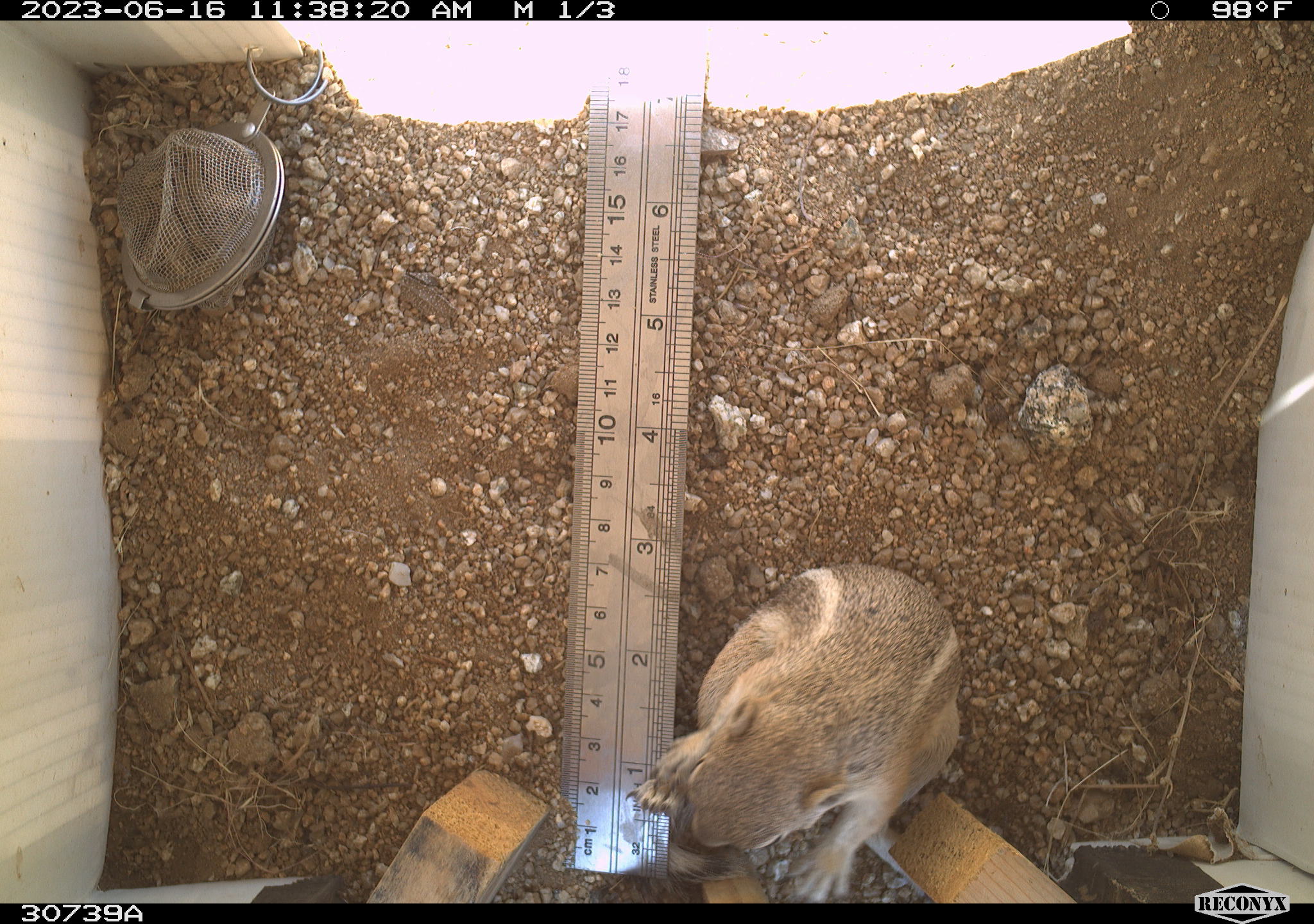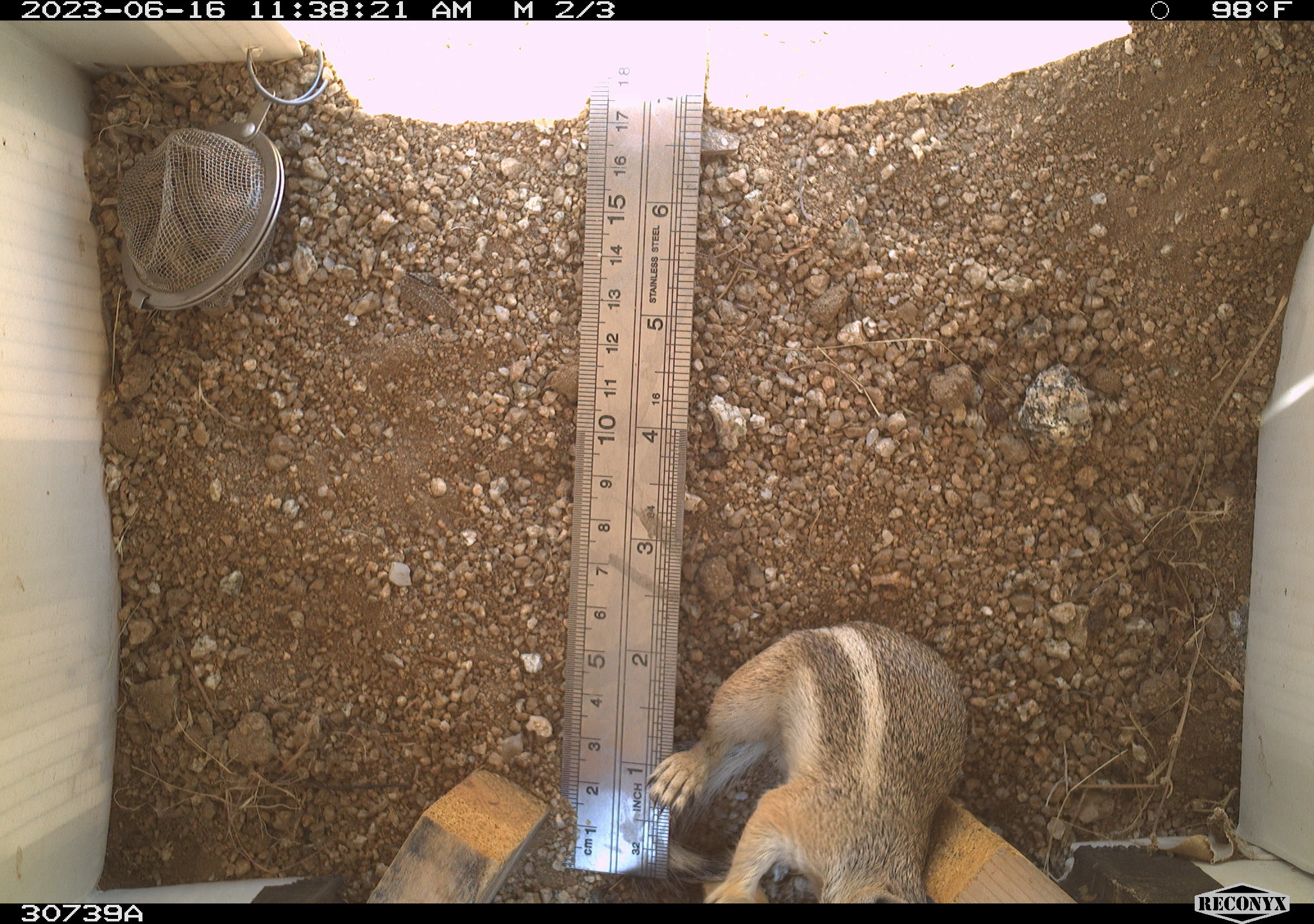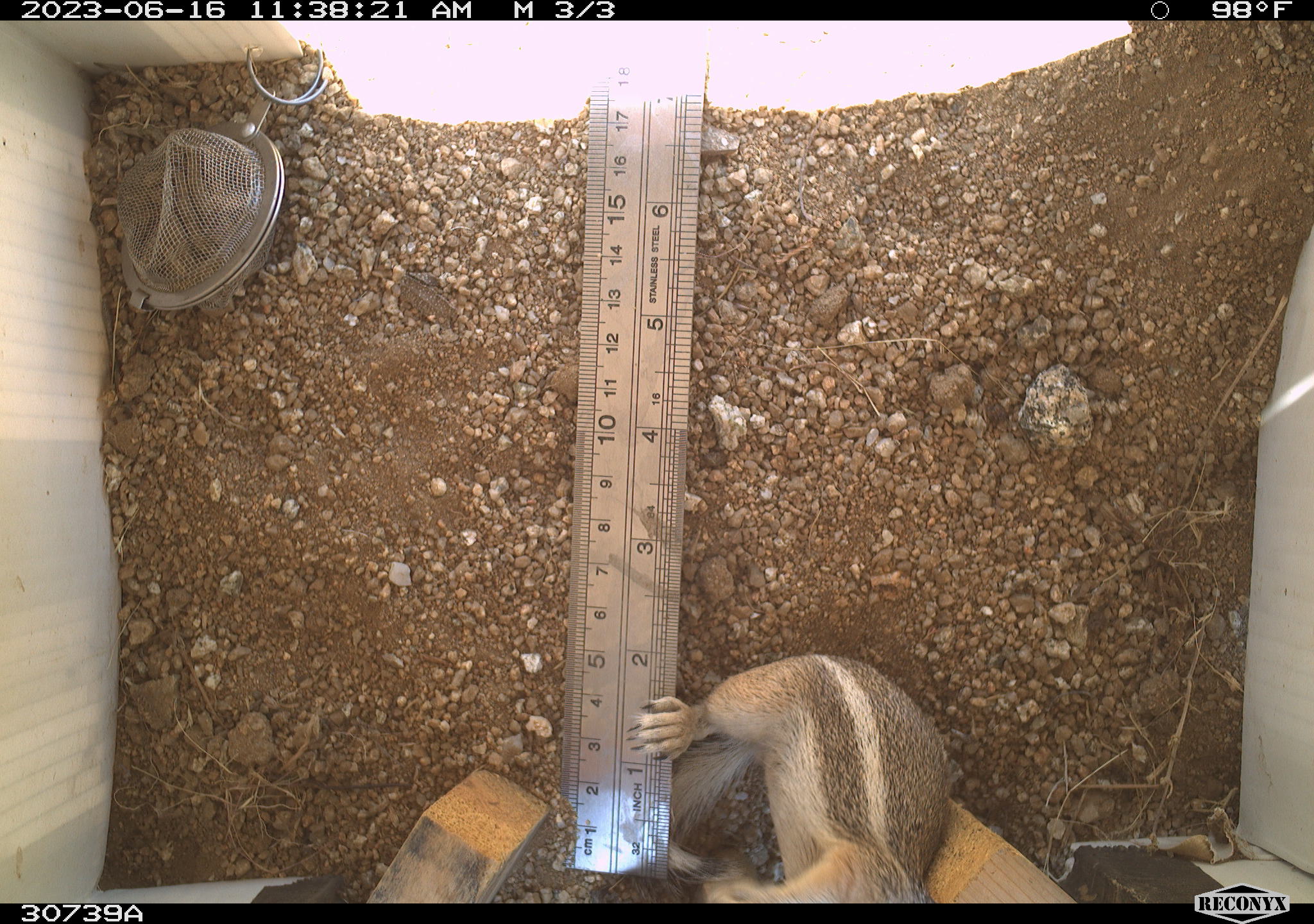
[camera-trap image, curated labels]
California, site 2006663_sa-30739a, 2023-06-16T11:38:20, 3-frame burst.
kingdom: Animalia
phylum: Chordata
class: Mammalia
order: Rodentia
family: Sciuridae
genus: Ammospermophilus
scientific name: Ammospermophilus leucurus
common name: white-tailed antelope squirrel